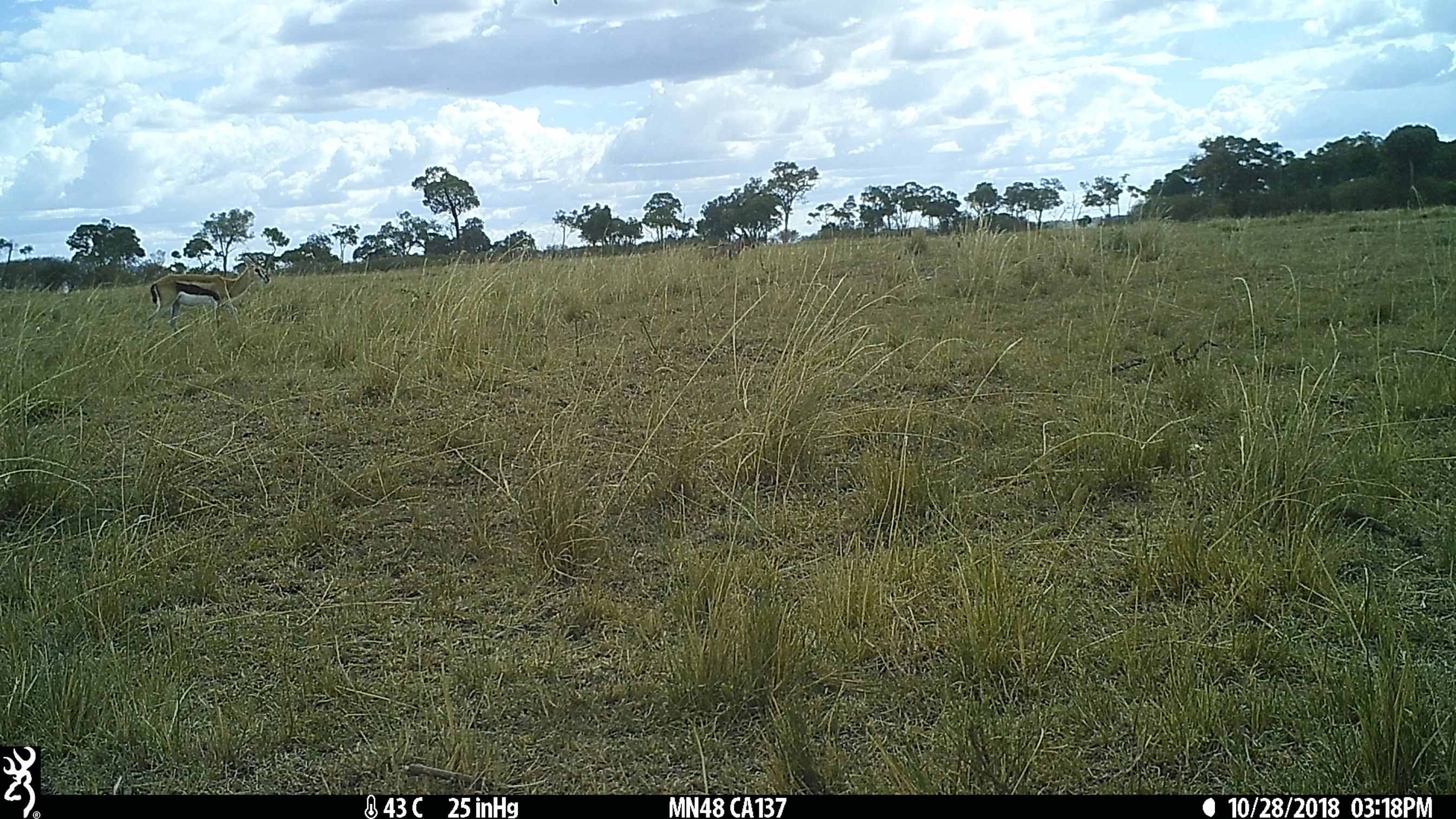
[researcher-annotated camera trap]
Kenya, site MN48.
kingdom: Animalia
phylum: Chordata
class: Mammalia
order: Artiodactyla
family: Bovidae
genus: Eudorcas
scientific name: Eudorcas thomsonii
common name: thomon's gazelle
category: gazelle thomsons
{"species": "gazelle thomsons (thomon's gazelle) (Eudorcas thomsonii)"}